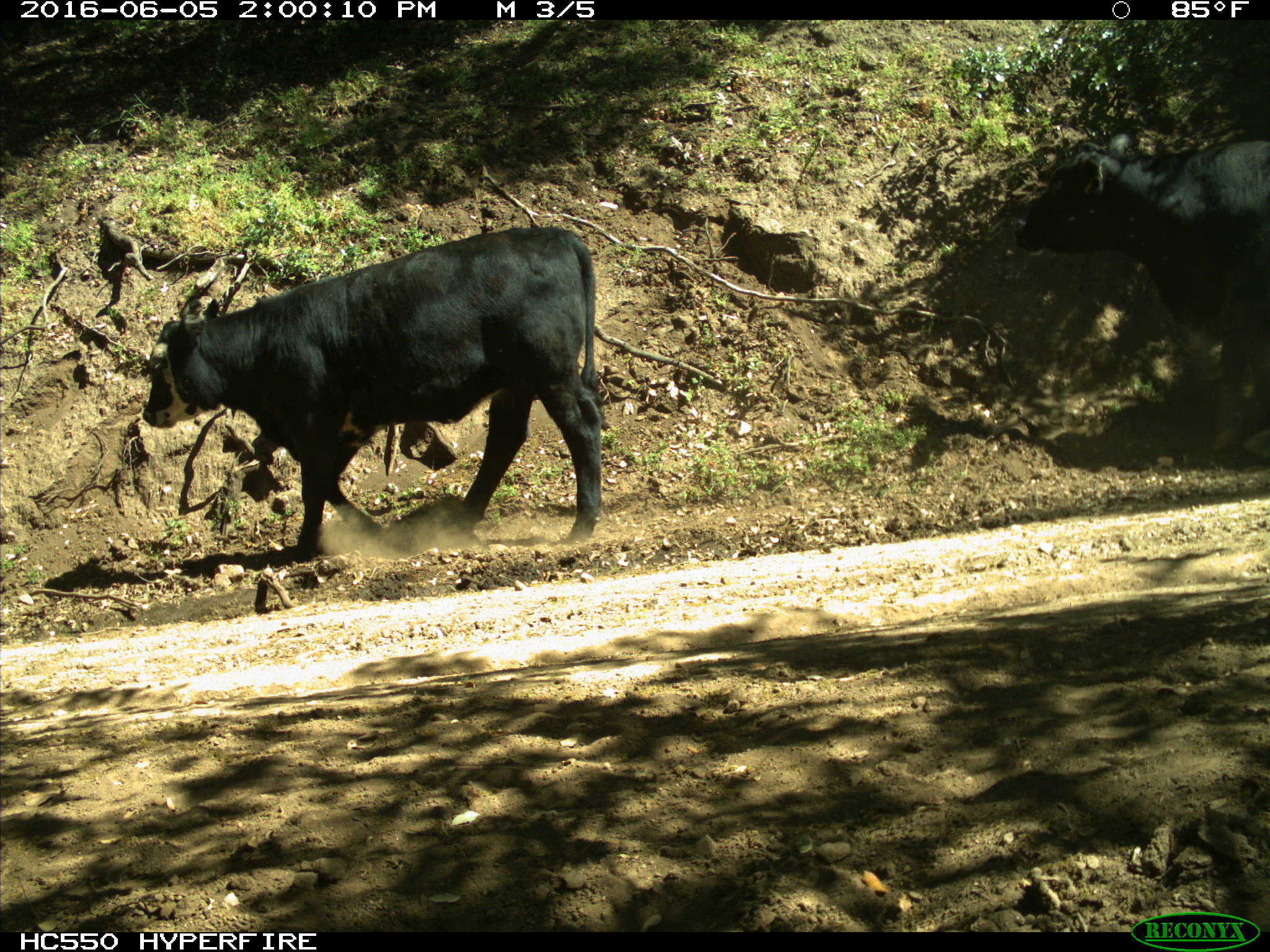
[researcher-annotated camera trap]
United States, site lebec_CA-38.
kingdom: Animalia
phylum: Chordata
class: Mammalia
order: Artiodactyla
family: Bovidae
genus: Bos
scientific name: Bos taurus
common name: domestic cow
Bos taurus (domestic cow).